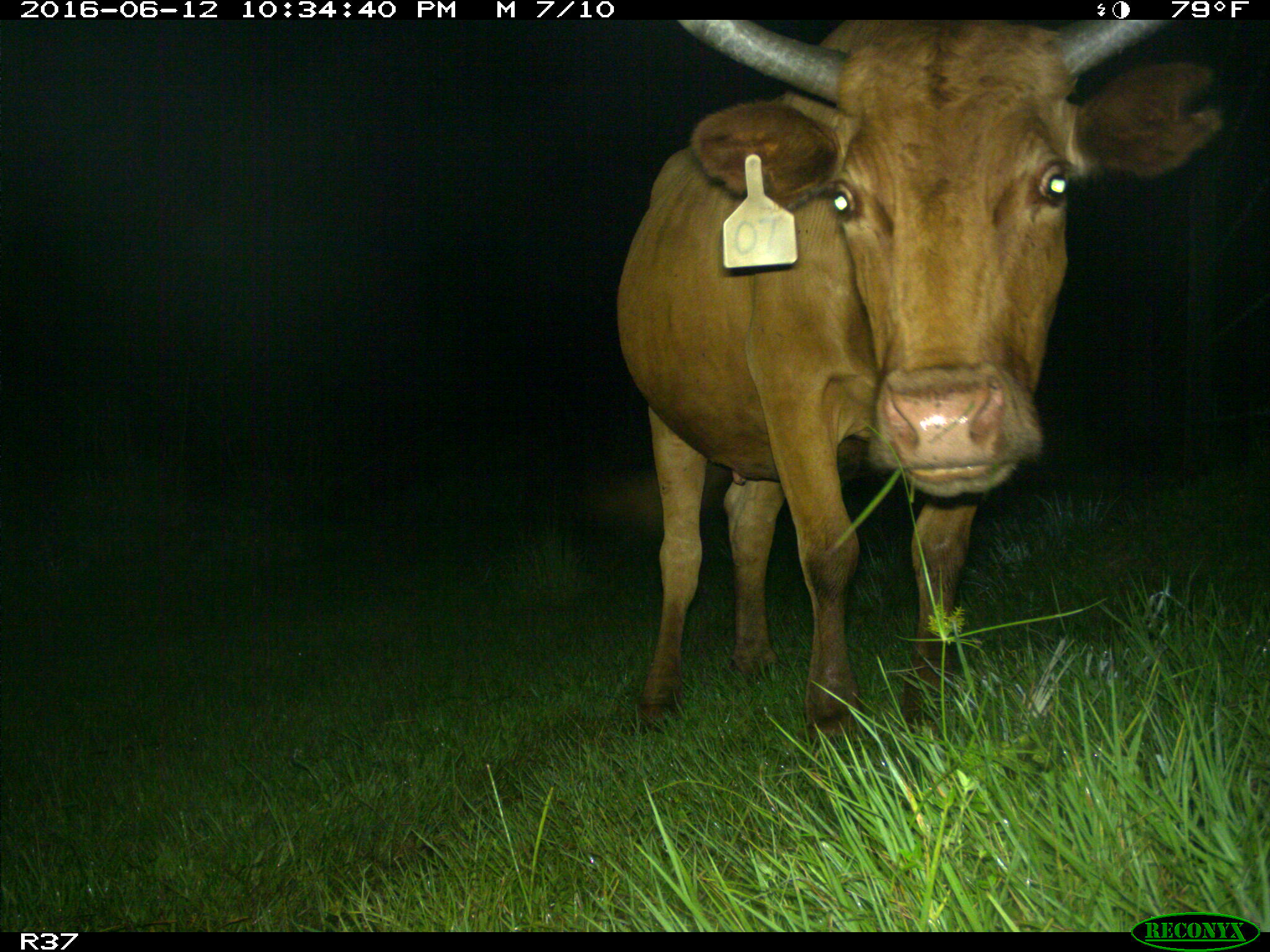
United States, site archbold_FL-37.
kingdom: Animalia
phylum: Chordata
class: Mammalia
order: Artiodactyla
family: Bovidae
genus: Bos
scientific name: Bos taurus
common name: domestic cow